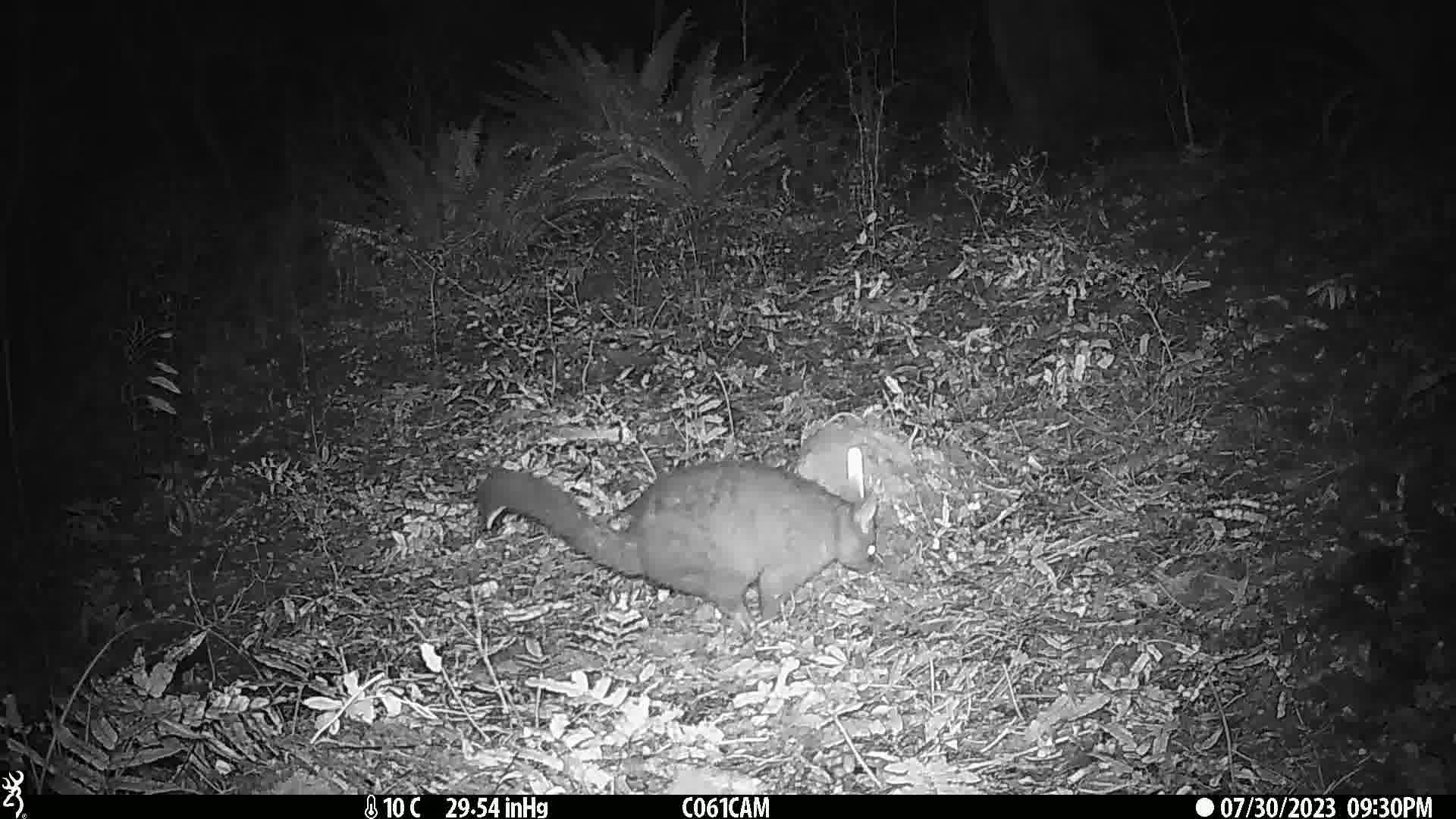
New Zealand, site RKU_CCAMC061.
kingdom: Animalia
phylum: Chordata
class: Mammalia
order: Diprotodontia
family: Phalangeridae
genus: Trichosurus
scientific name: Trichosurus vulpecula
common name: common brushtail possum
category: possum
Possum (common brushtail possum) (Trichosurus vulpecula).